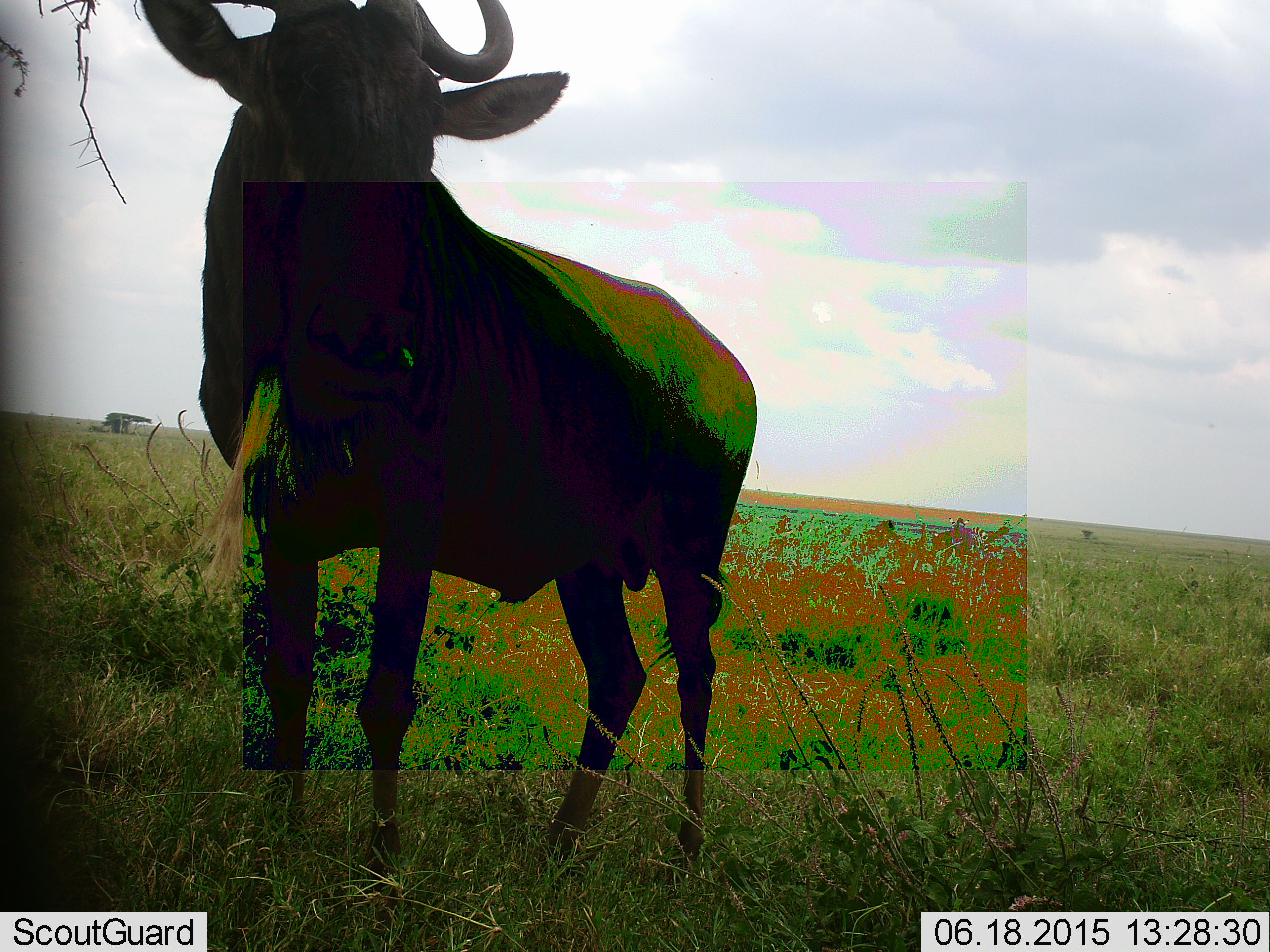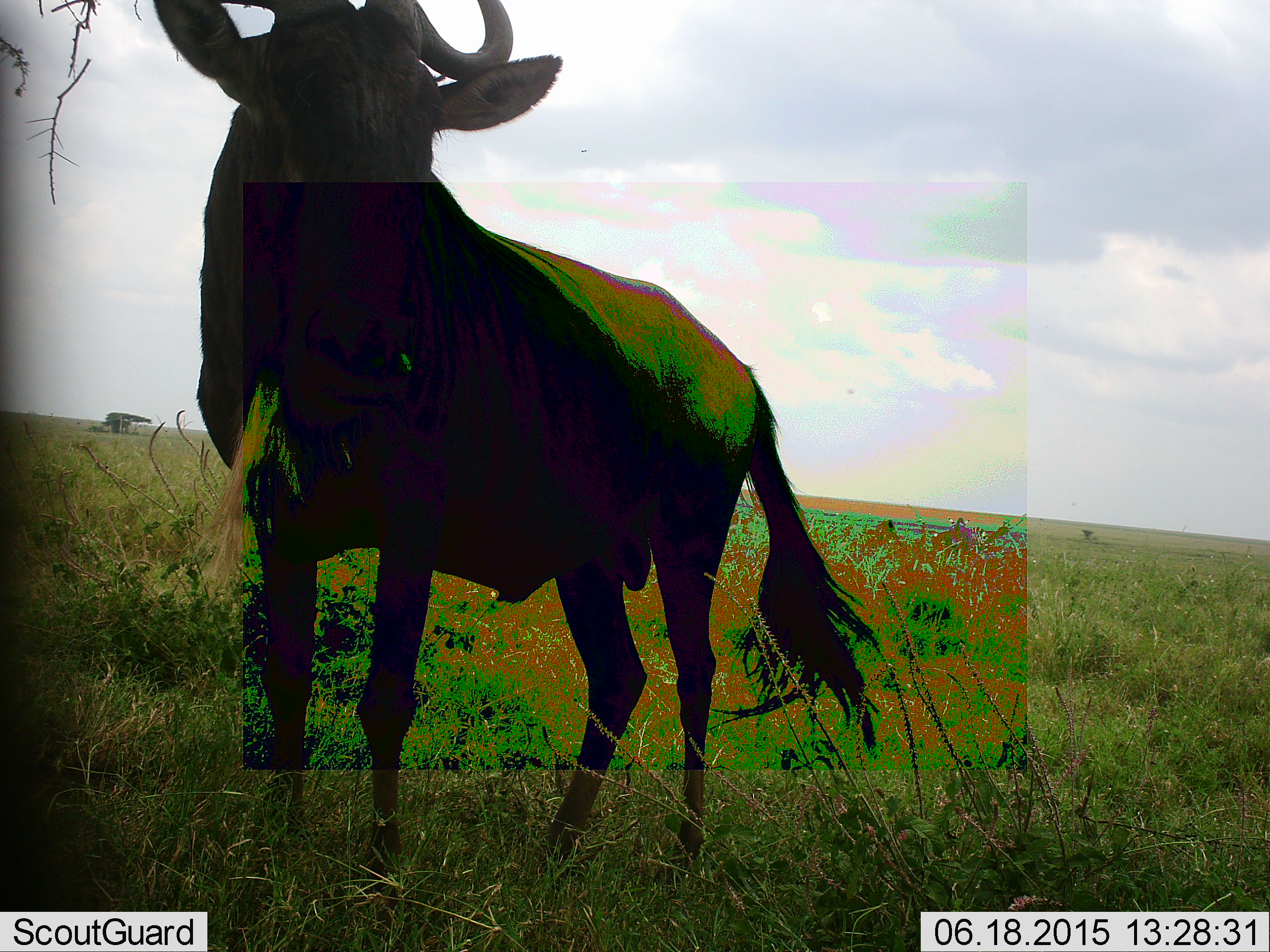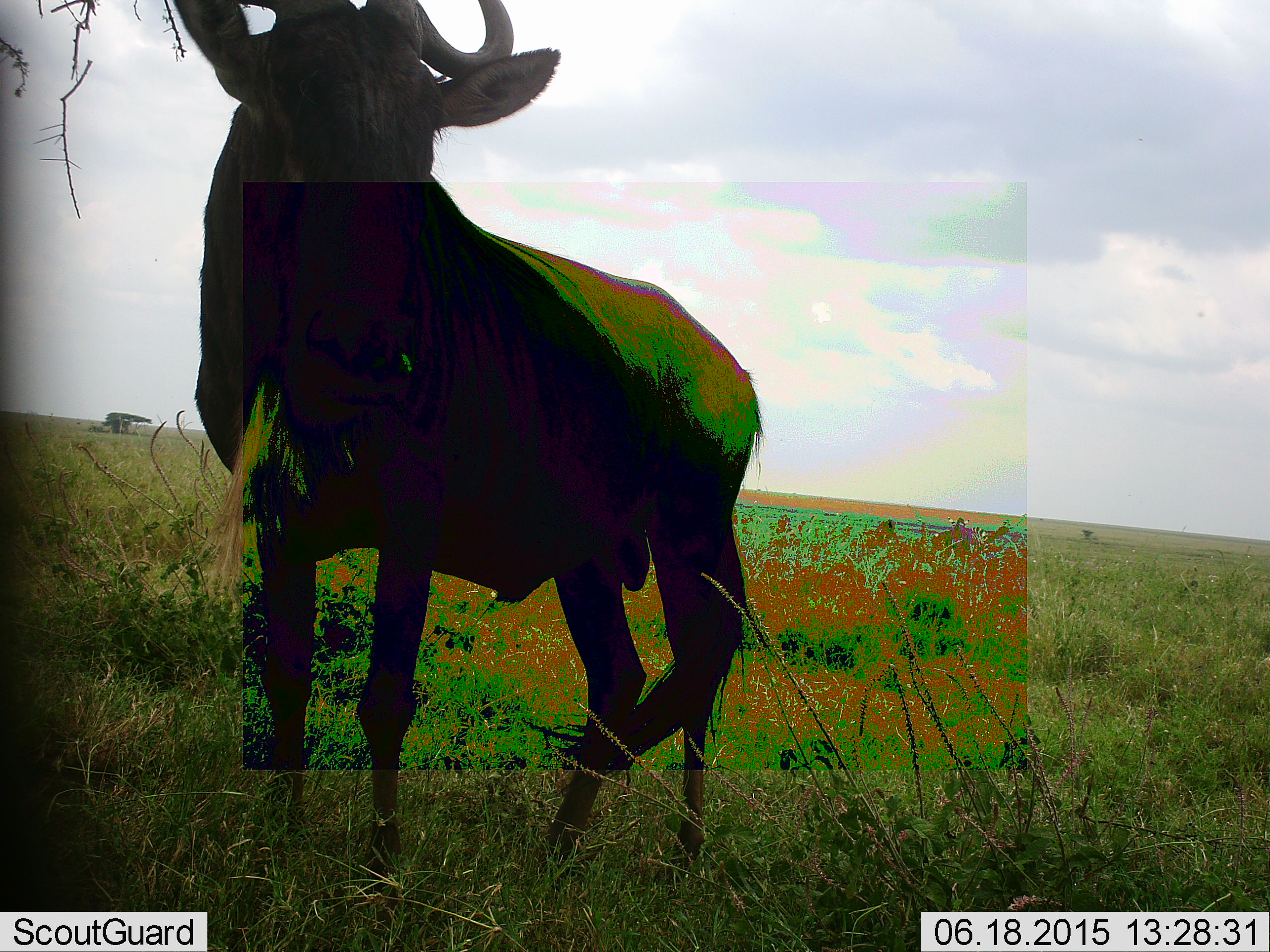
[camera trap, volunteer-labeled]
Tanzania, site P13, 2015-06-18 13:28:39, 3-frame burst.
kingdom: Animalia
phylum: Chordata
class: Mammalia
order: Artiodactyla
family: Bovidae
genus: Connochaetes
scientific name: Connochaetes taurinus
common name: blue wildebeest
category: wildebeest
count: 1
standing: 100%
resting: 0%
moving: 0%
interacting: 10%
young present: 0%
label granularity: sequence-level